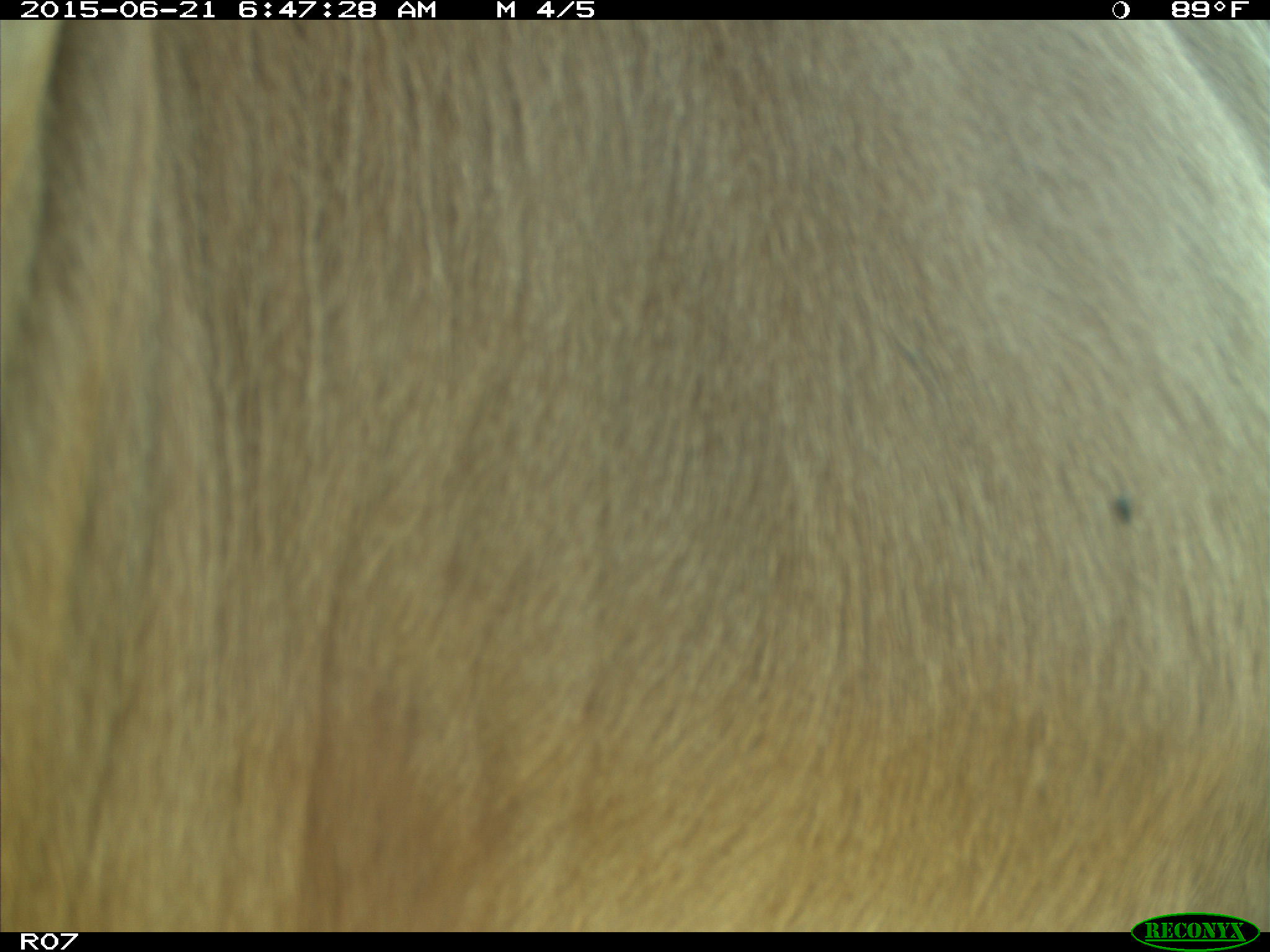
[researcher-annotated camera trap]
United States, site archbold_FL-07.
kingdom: Animalia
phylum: Chordata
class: Mammalia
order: Artiodactyla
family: Bovidae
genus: Bos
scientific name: Bos taurus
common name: domestic cow